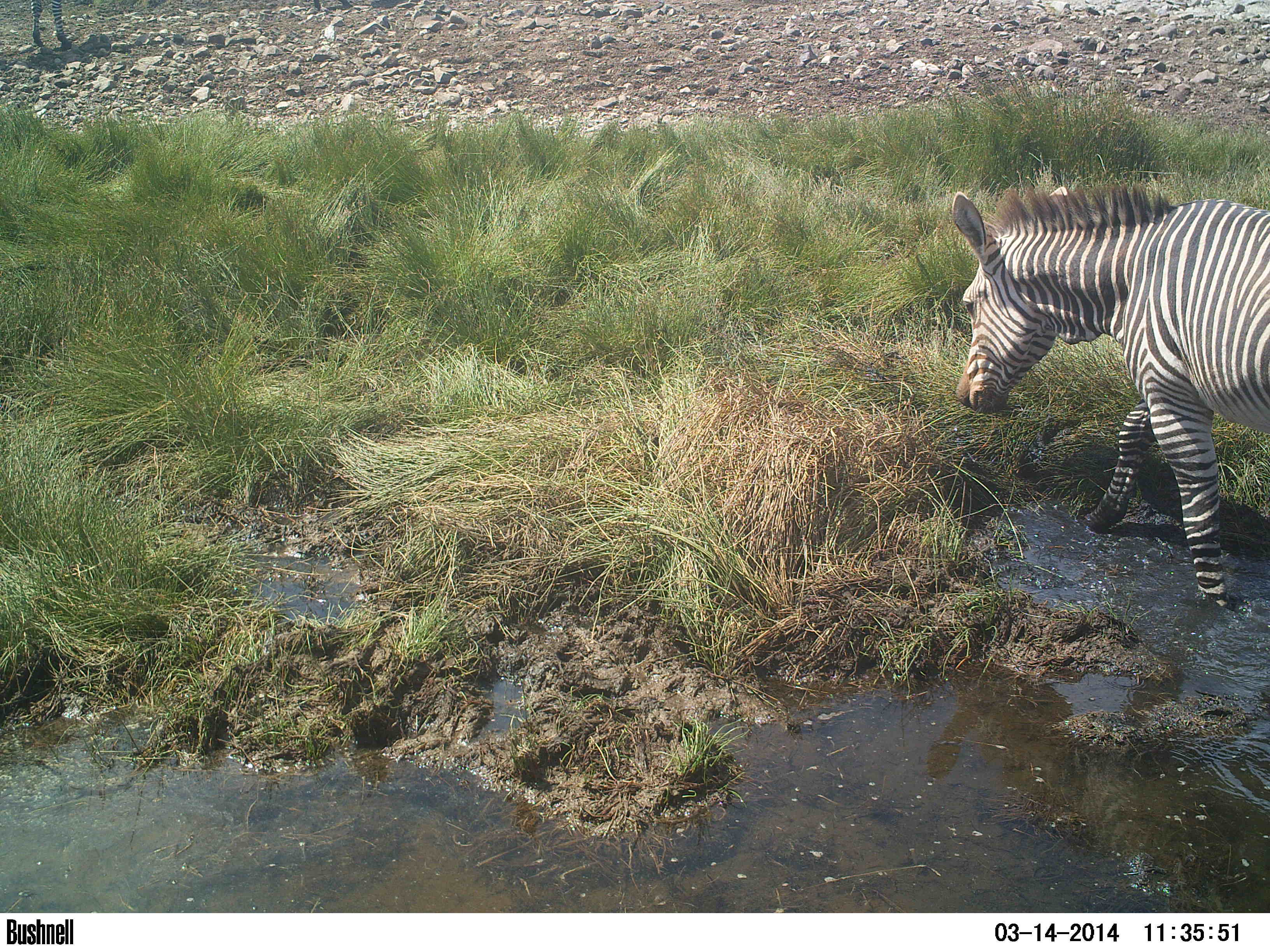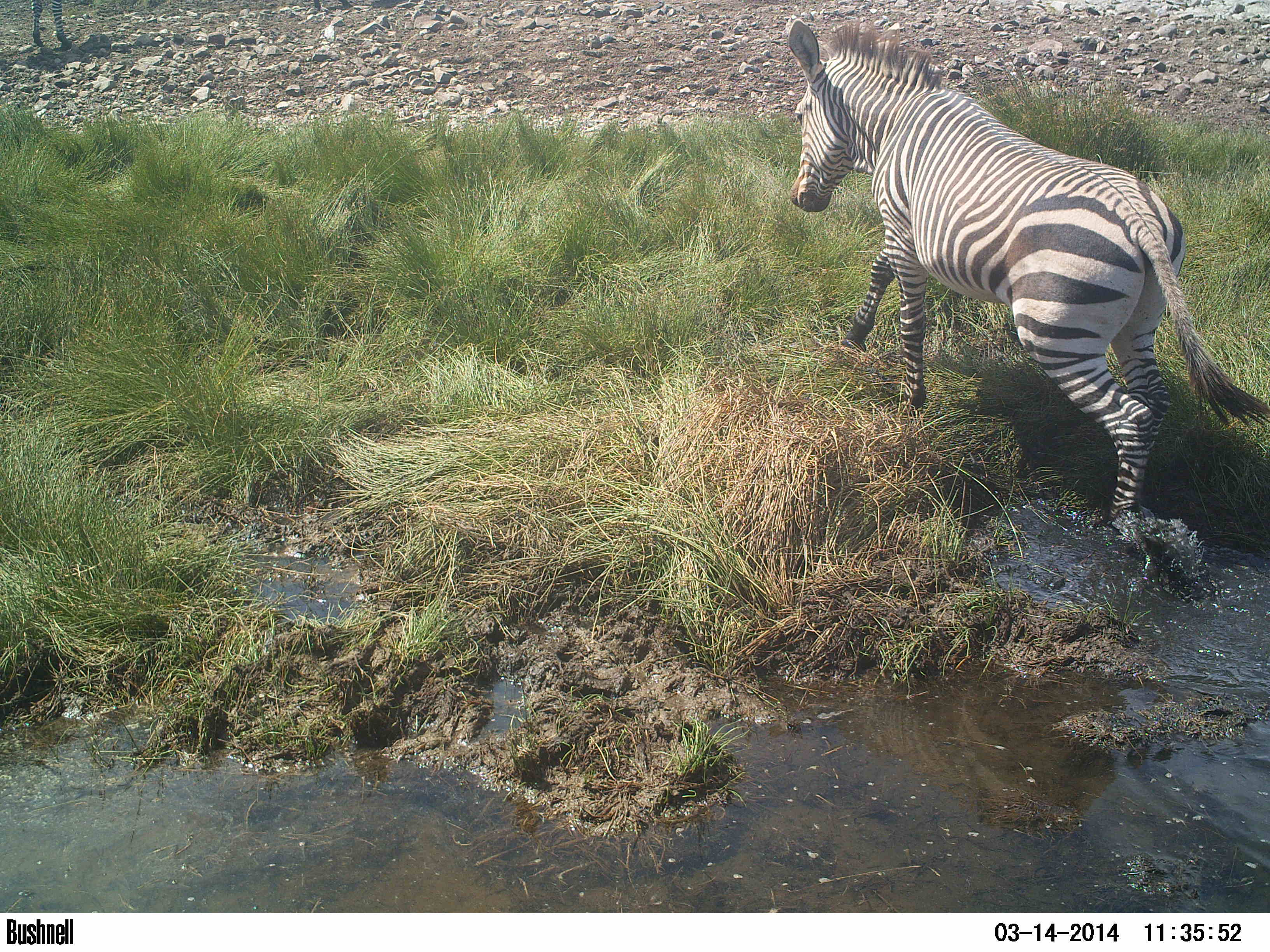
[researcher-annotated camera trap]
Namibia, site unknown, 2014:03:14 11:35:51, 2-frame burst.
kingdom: Animalia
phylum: Chordata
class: Mammalia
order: Perissodactyla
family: Equidae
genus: Equus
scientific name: Equus zebra hartmannae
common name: hartmann's mountain zebra